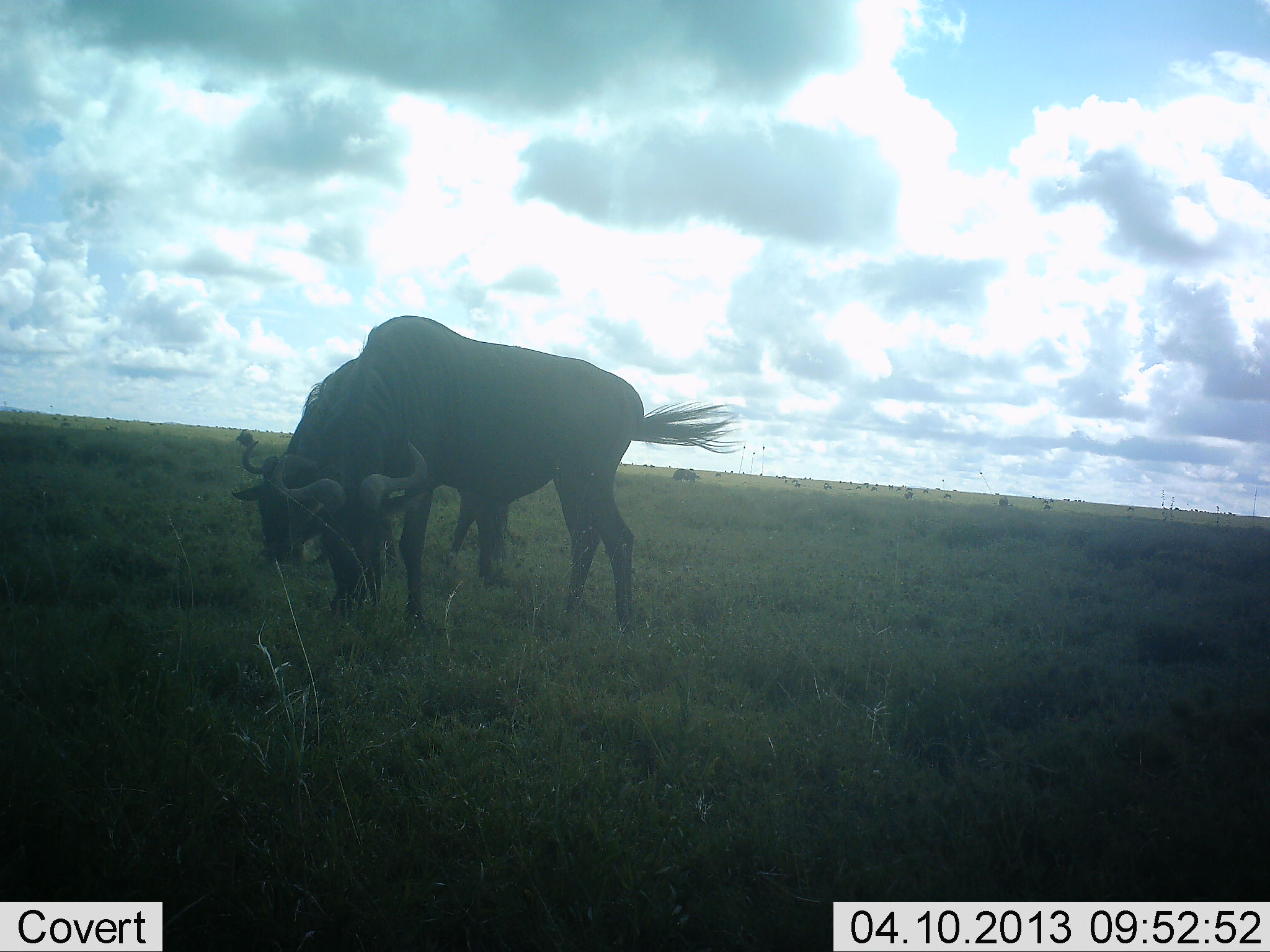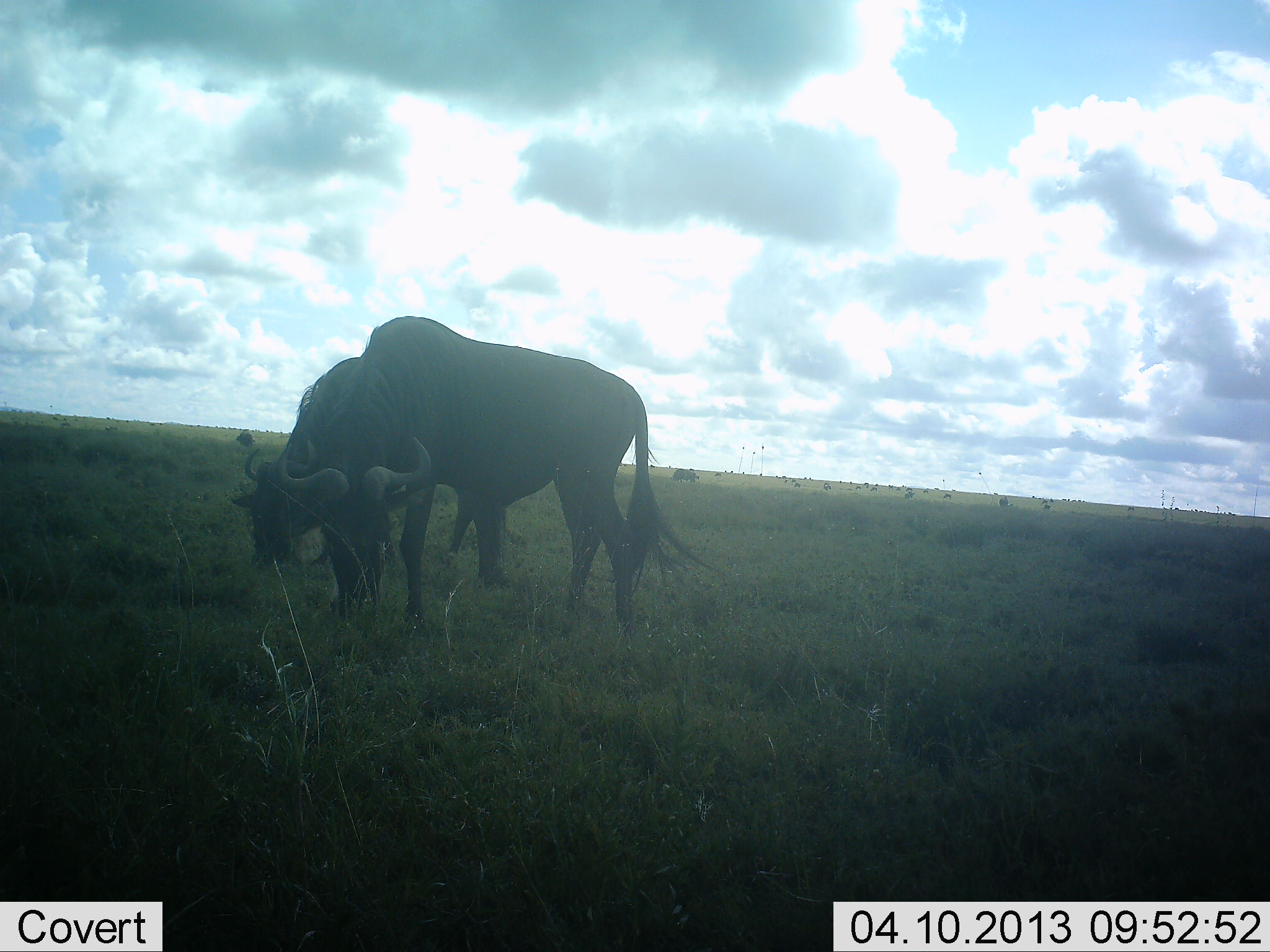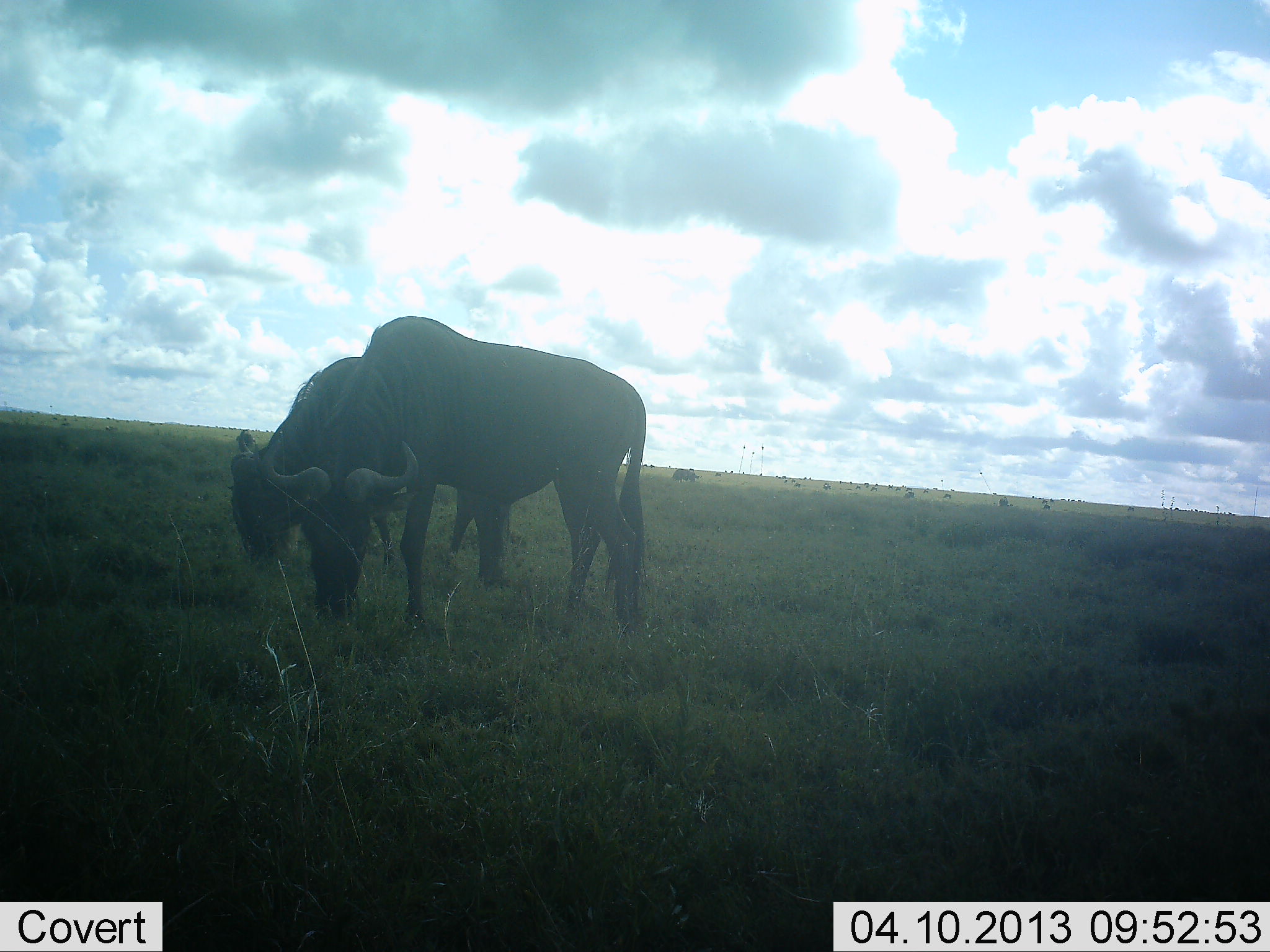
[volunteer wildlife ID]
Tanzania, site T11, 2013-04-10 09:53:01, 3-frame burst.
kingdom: Animalia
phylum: Chordata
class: Mammalia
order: Artiodactyla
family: Bovidae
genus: Connochaetes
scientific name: Connochaetes taurinus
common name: blue wildebeest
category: wildebeest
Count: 2.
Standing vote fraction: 18%.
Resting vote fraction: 0%.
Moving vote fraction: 5%.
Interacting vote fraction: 0%.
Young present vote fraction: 0%.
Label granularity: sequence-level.